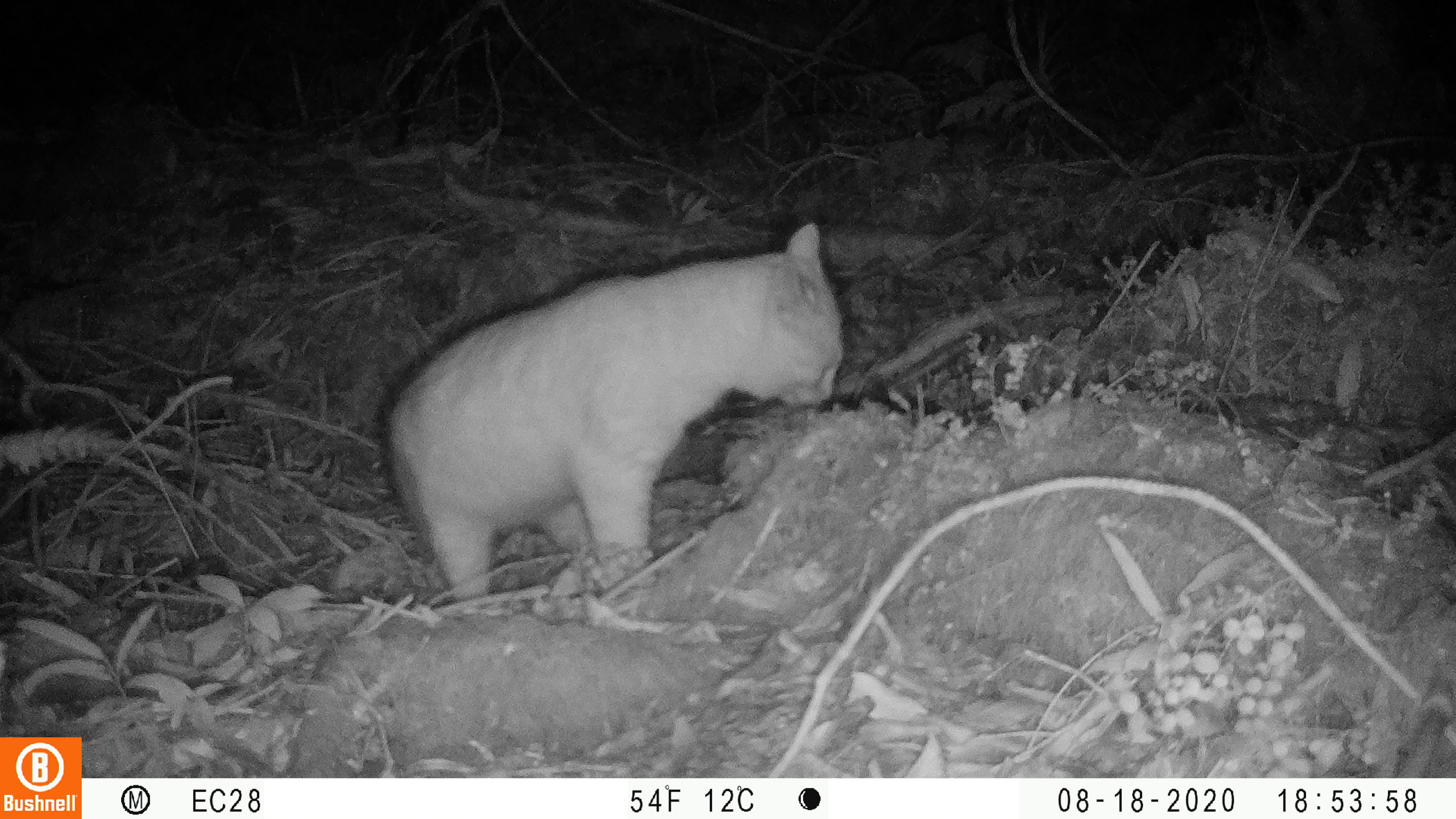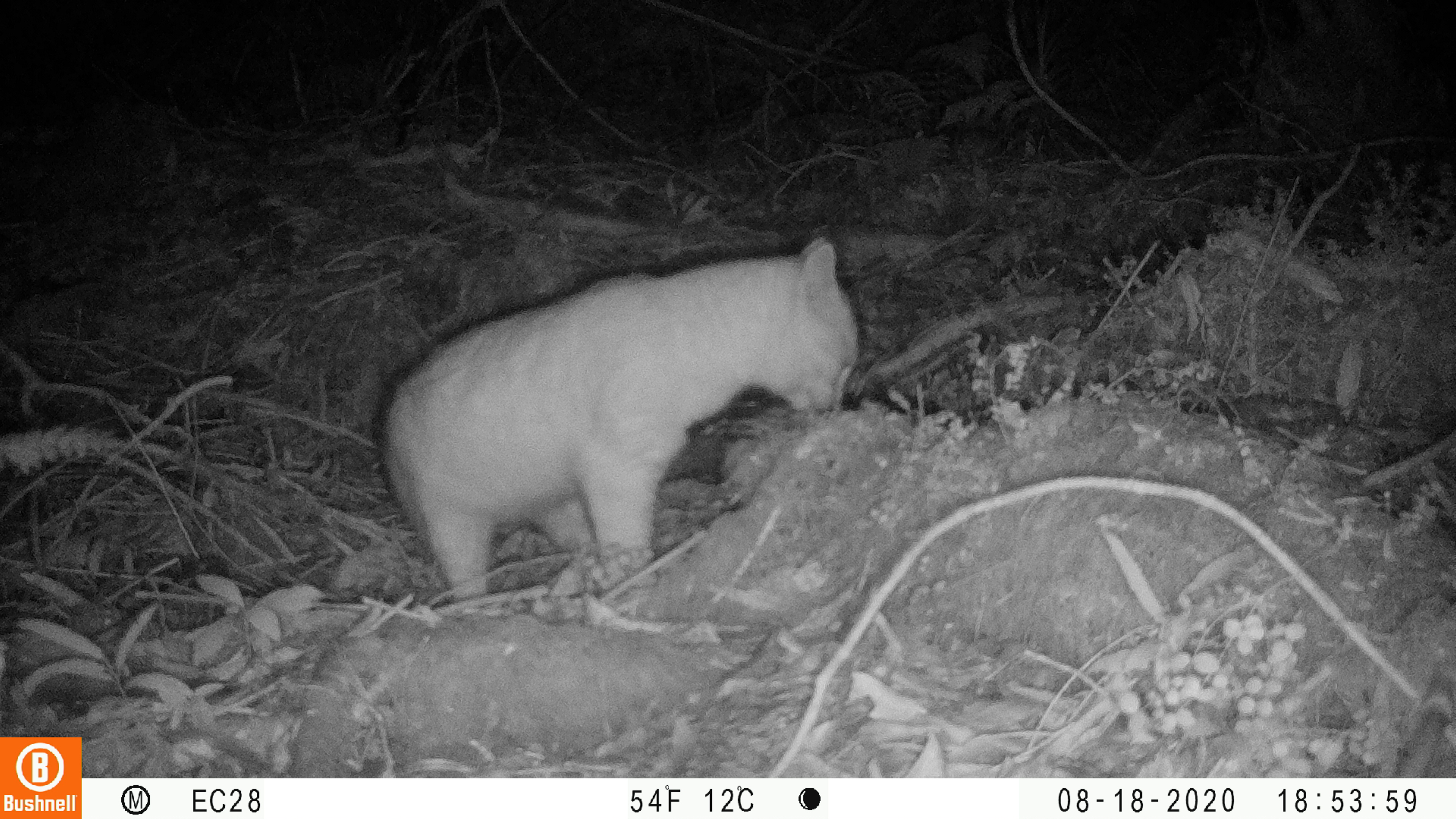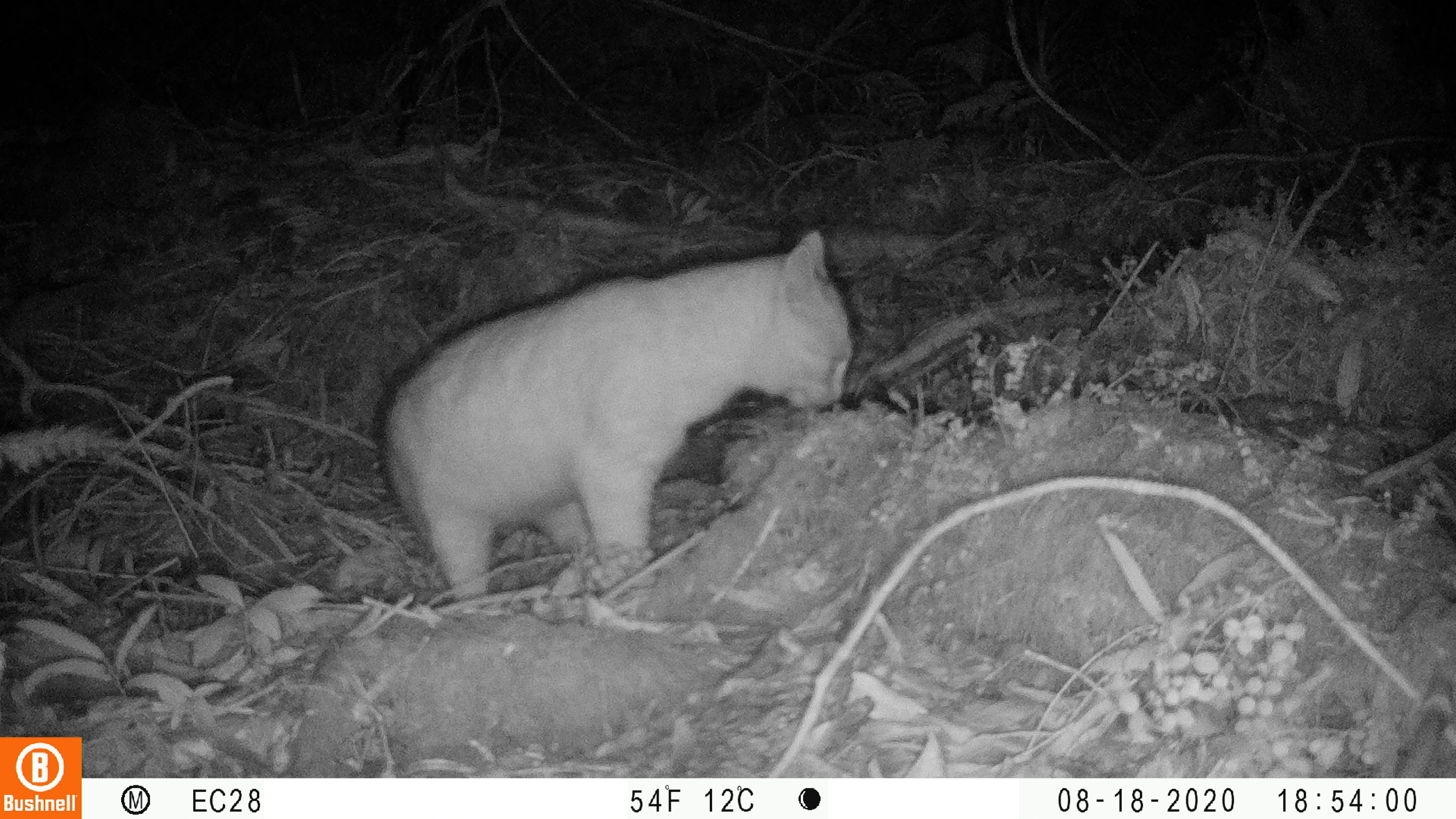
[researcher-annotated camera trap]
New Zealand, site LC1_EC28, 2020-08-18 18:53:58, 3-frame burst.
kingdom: Animalia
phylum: Chordata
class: Mammalia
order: Carnivora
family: Felidae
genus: Felis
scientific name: Felis catus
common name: domestic cat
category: cat